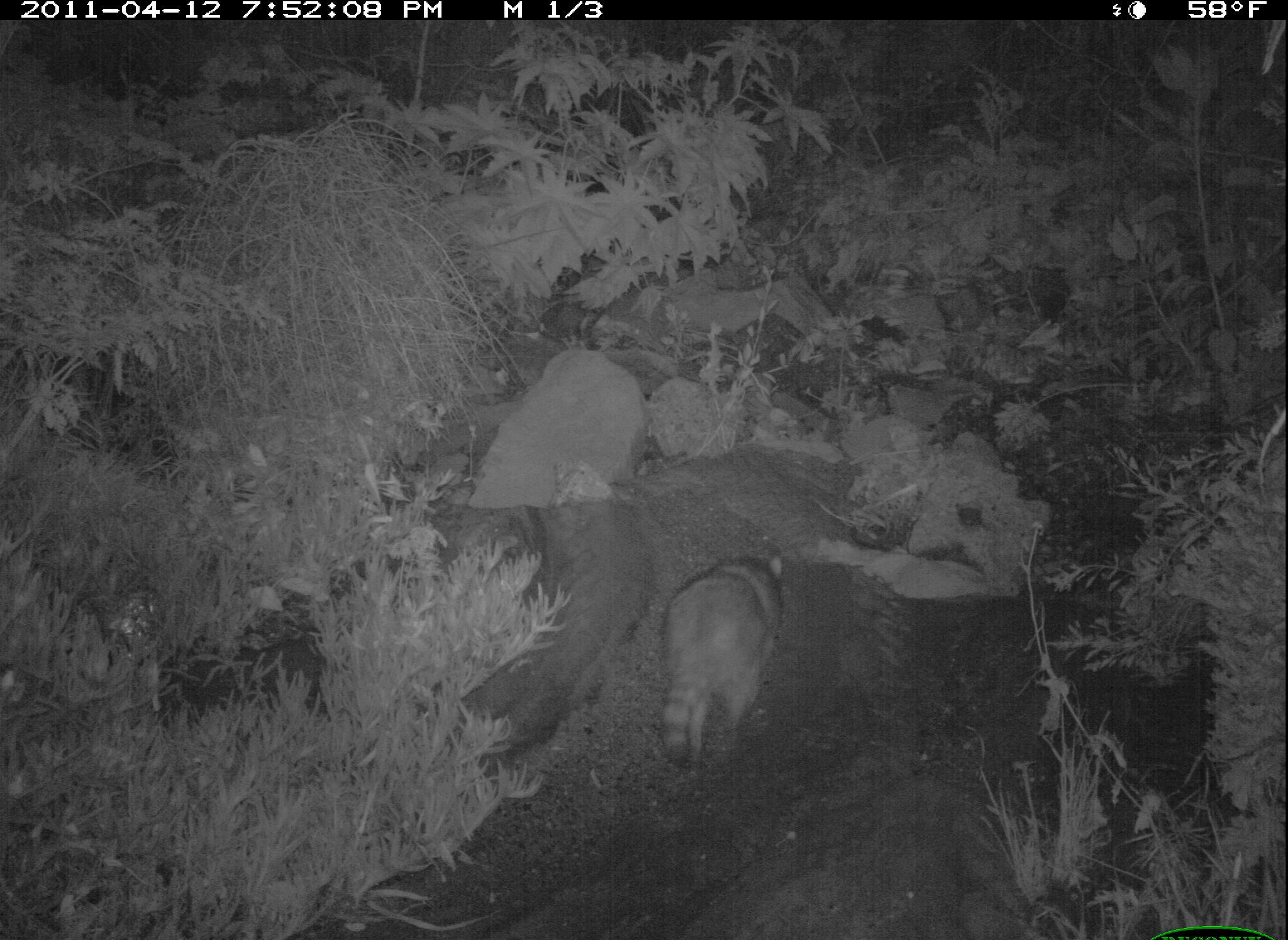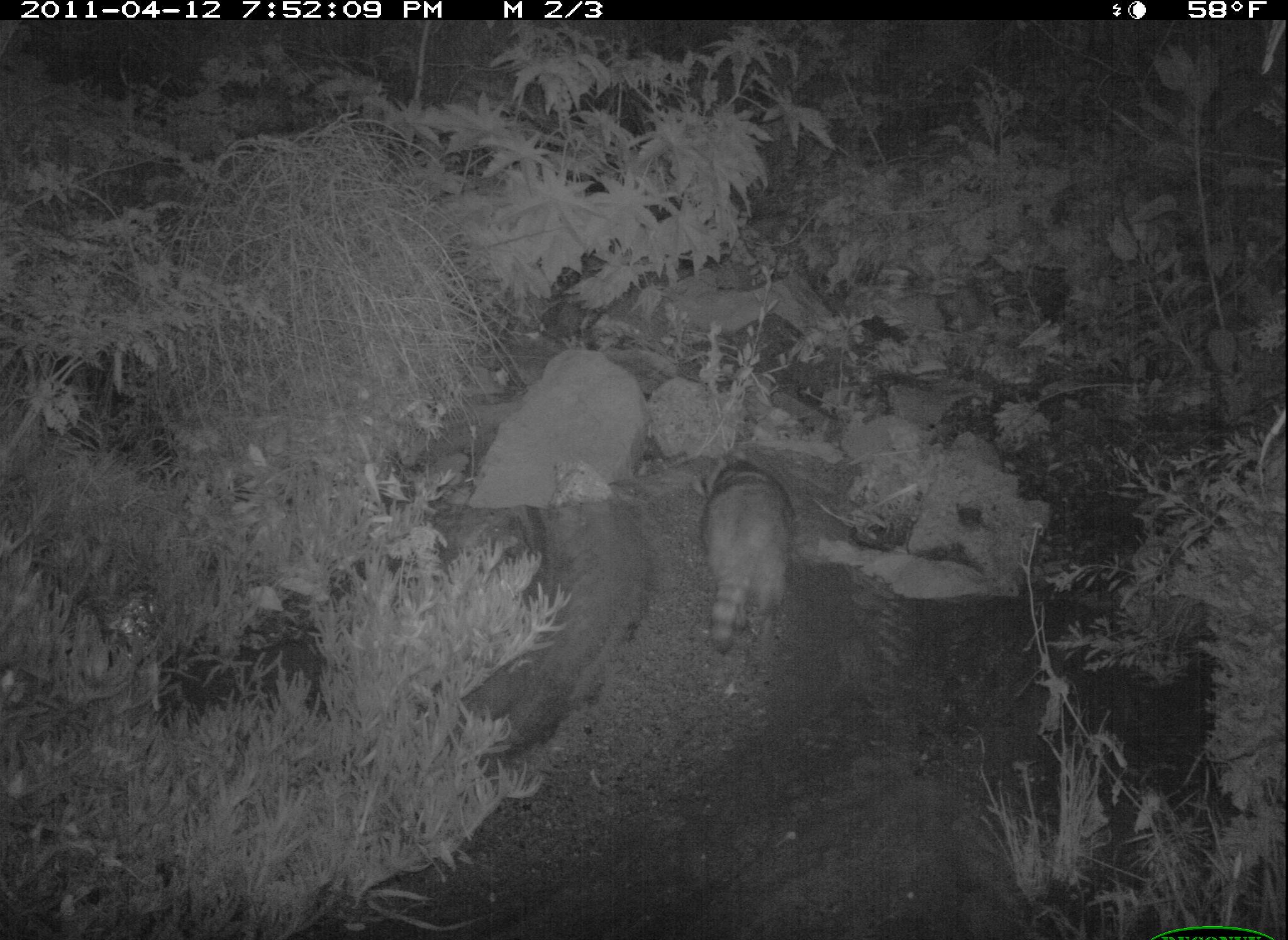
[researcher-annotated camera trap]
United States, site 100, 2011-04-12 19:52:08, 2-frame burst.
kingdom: Animalia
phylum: Chordata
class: Mammalia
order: Carnivora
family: Procyonidae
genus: Procyon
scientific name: Procyon lotor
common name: raccoon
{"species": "raccoon (Procyon lotor)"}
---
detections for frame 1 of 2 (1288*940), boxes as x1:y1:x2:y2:
raccoon: 649:538:799:789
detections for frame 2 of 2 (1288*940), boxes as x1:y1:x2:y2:
raccoon: 665:445:821:648